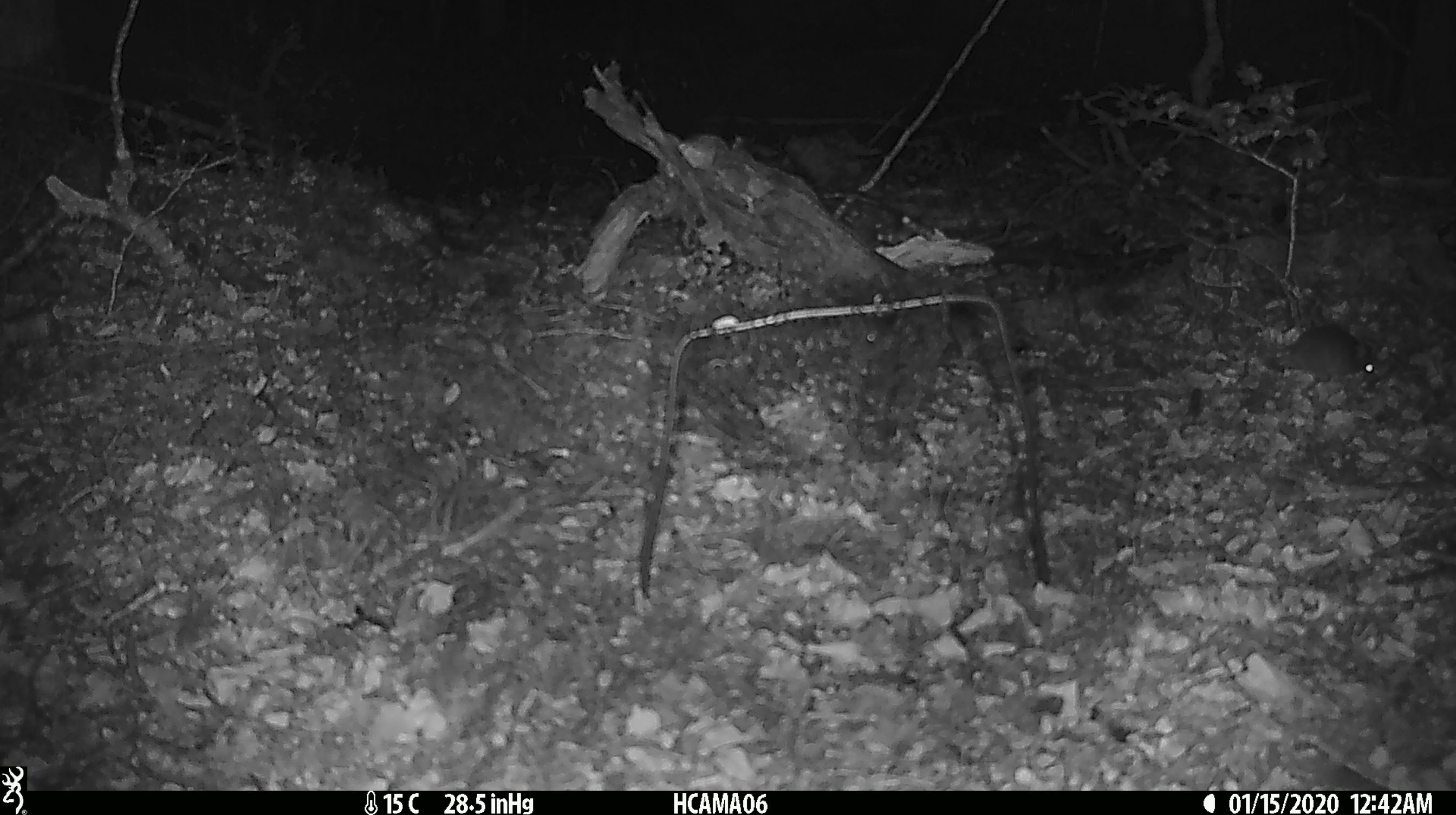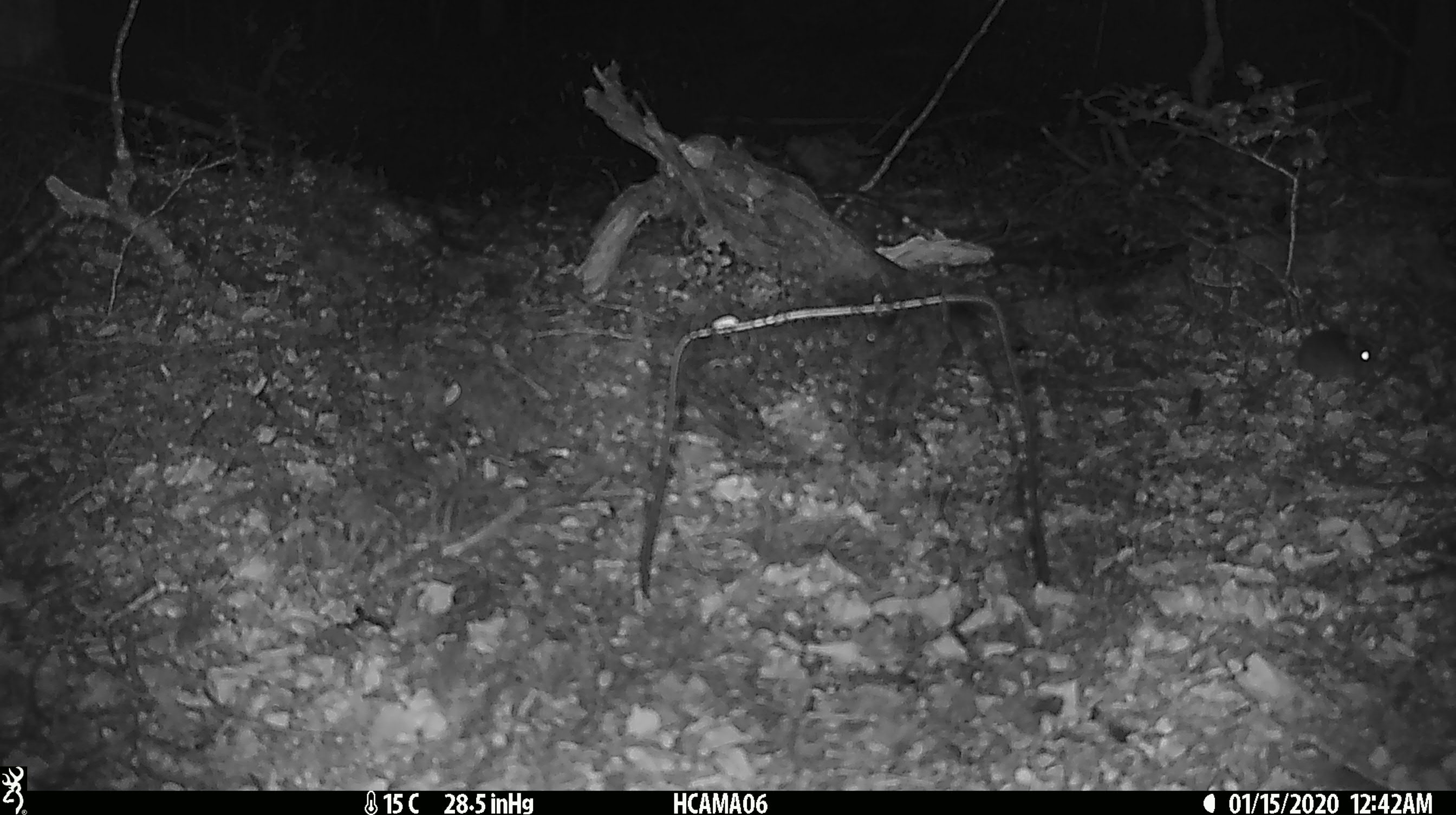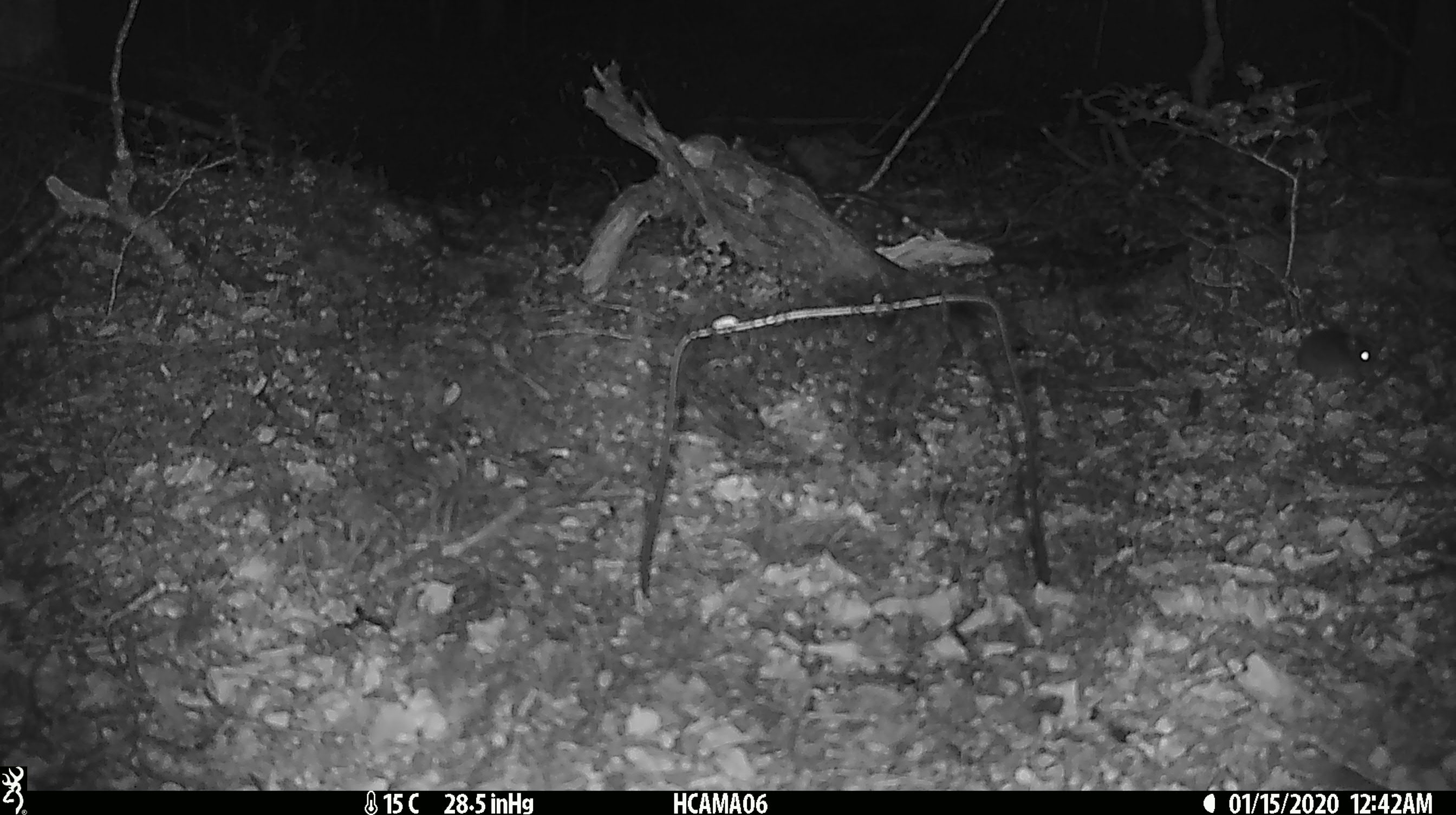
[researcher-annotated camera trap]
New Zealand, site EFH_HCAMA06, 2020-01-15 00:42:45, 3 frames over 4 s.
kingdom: Animalia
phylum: Chordata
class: Mammalia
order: Rodentia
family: Muridae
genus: Mus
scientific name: Mus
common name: mouse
Mouse (Mus).